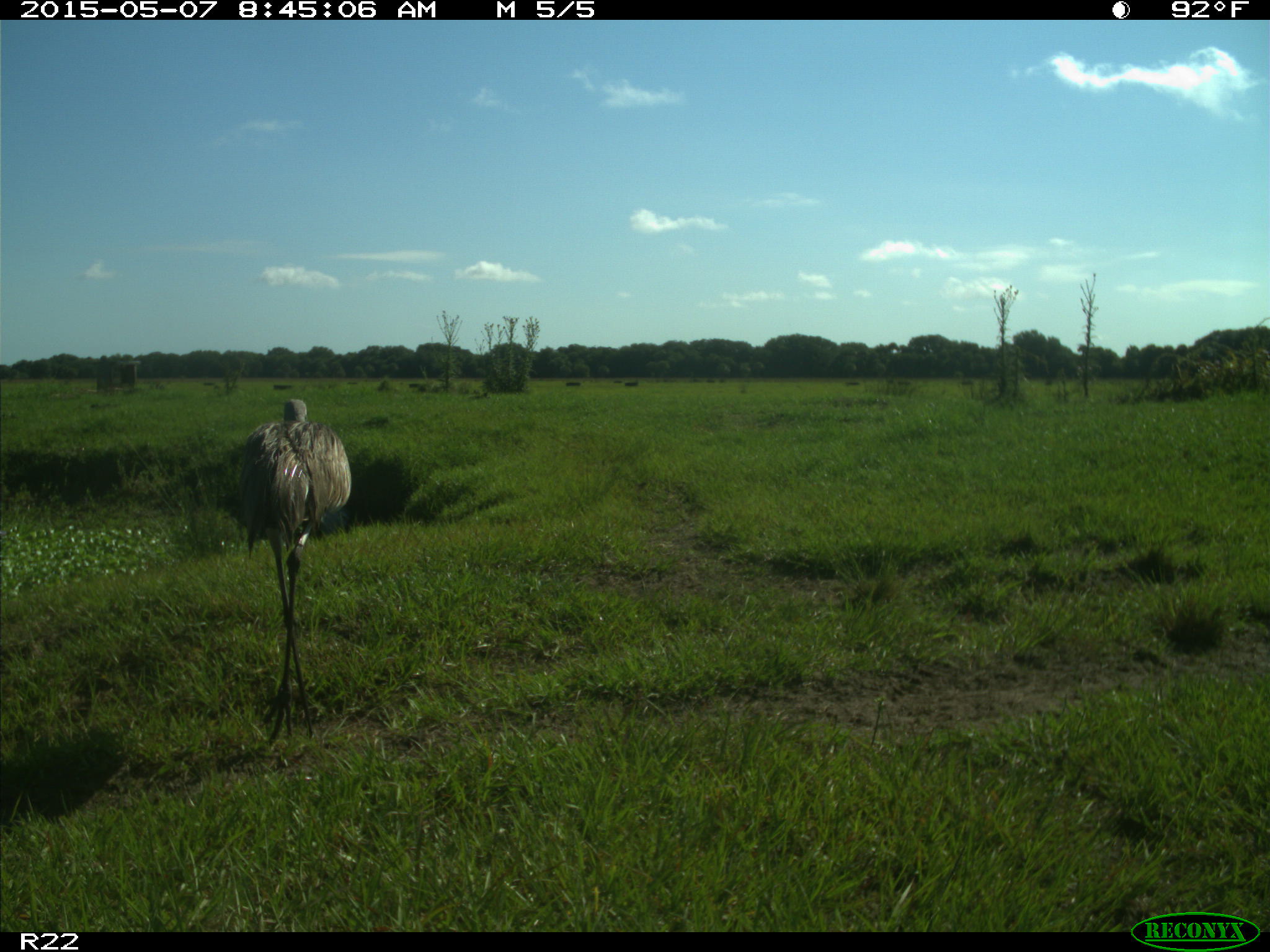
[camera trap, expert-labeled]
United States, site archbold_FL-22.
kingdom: Animalia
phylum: Chordata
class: Aves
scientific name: Aves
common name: birds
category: unidentified bird